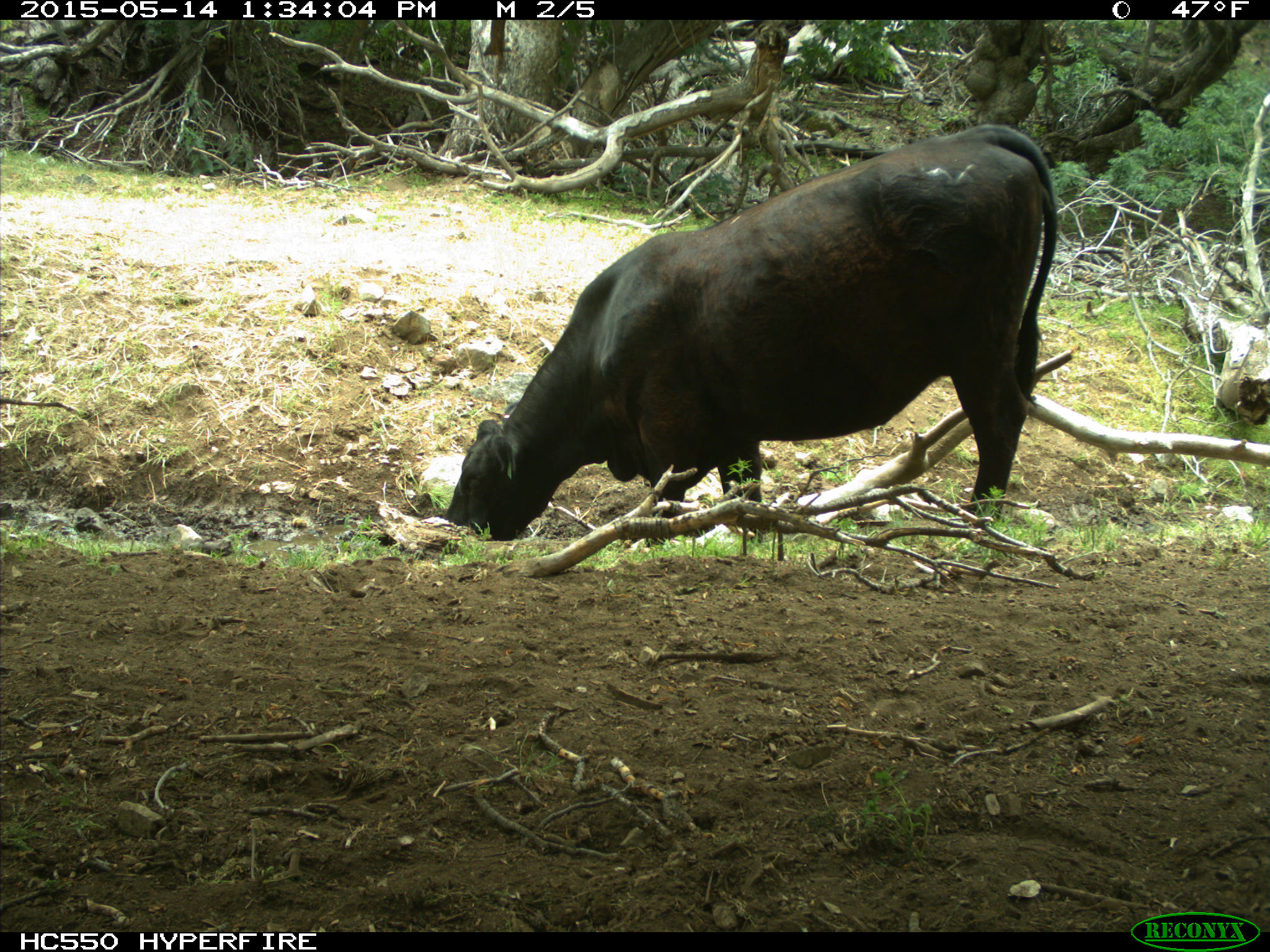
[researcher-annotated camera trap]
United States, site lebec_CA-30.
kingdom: Animalia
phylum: Chordata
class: Mammalia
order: Artiodactyla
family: Bovidae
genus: Bos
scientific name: Bos taurus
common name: domestic cow